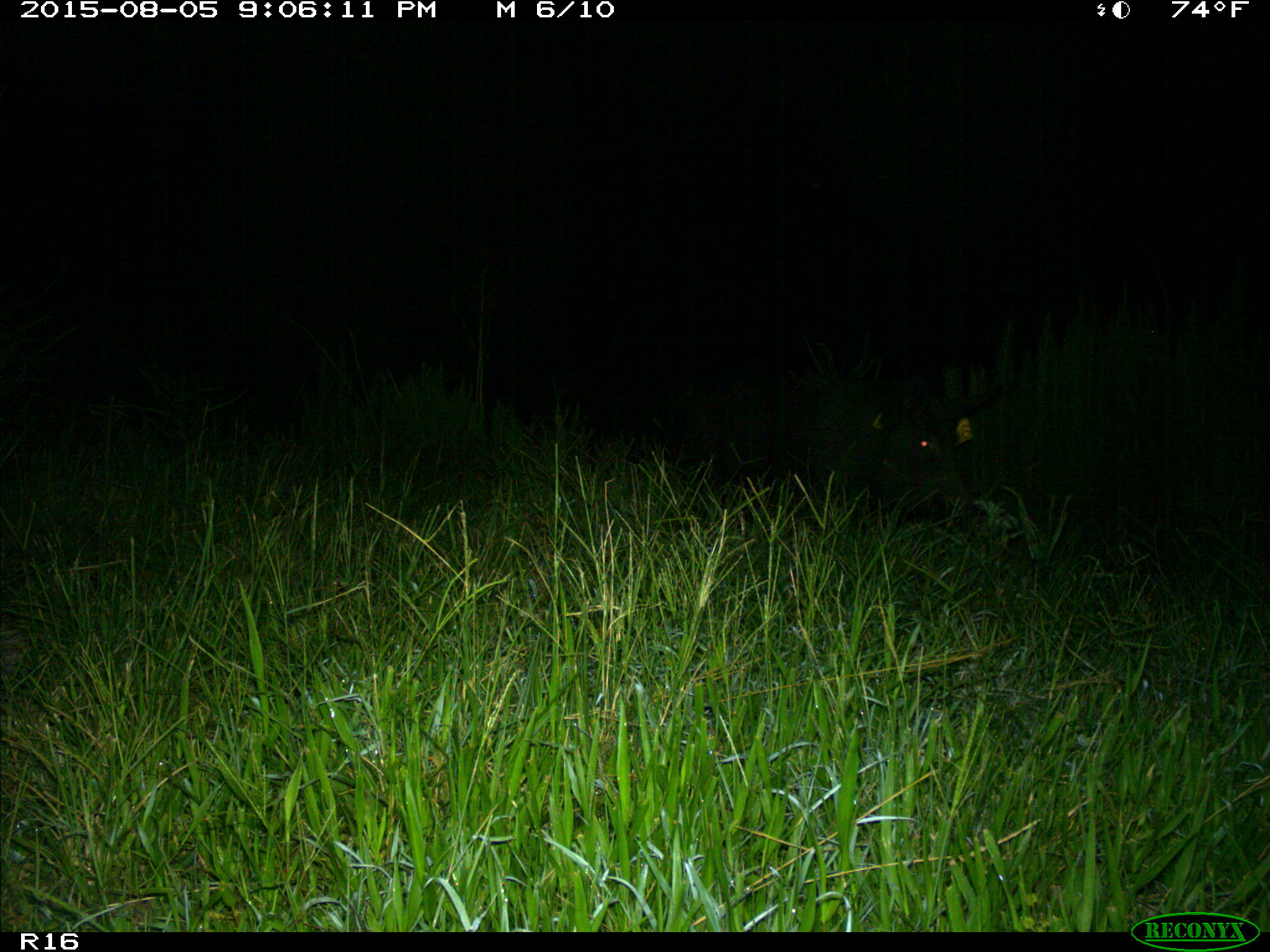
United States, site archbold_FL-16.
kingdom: Animalia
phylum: Chordata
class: Mammalia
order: Artiodactyla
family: Suidae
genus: Sus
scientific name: Sus scrofa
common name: wild boar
Sus scrofa (wild boar).